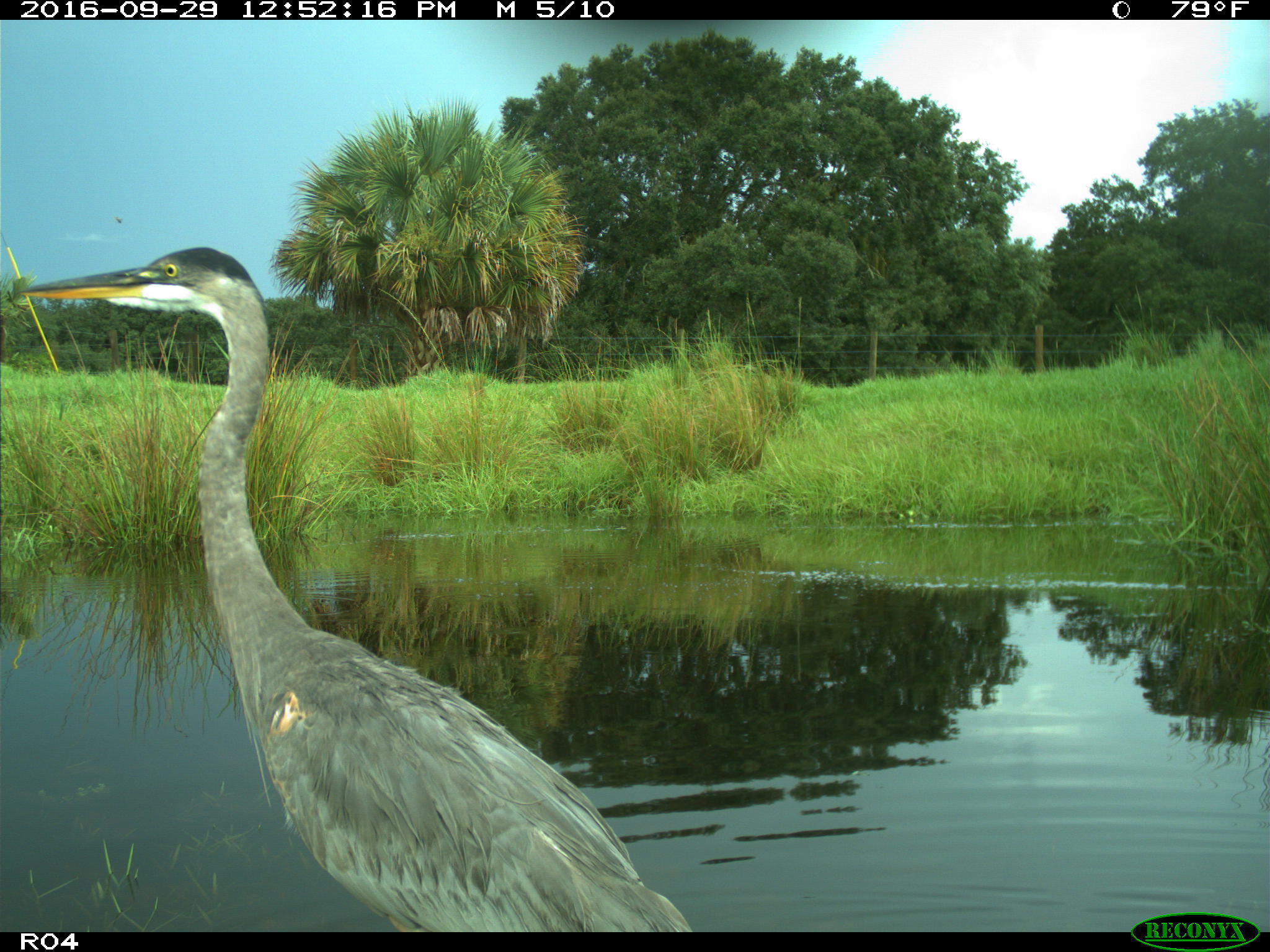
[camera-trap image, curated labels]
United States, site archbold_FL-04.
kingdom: Animalia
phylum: Chordata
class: Aves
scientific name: Aves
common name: birds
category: unidentified bird